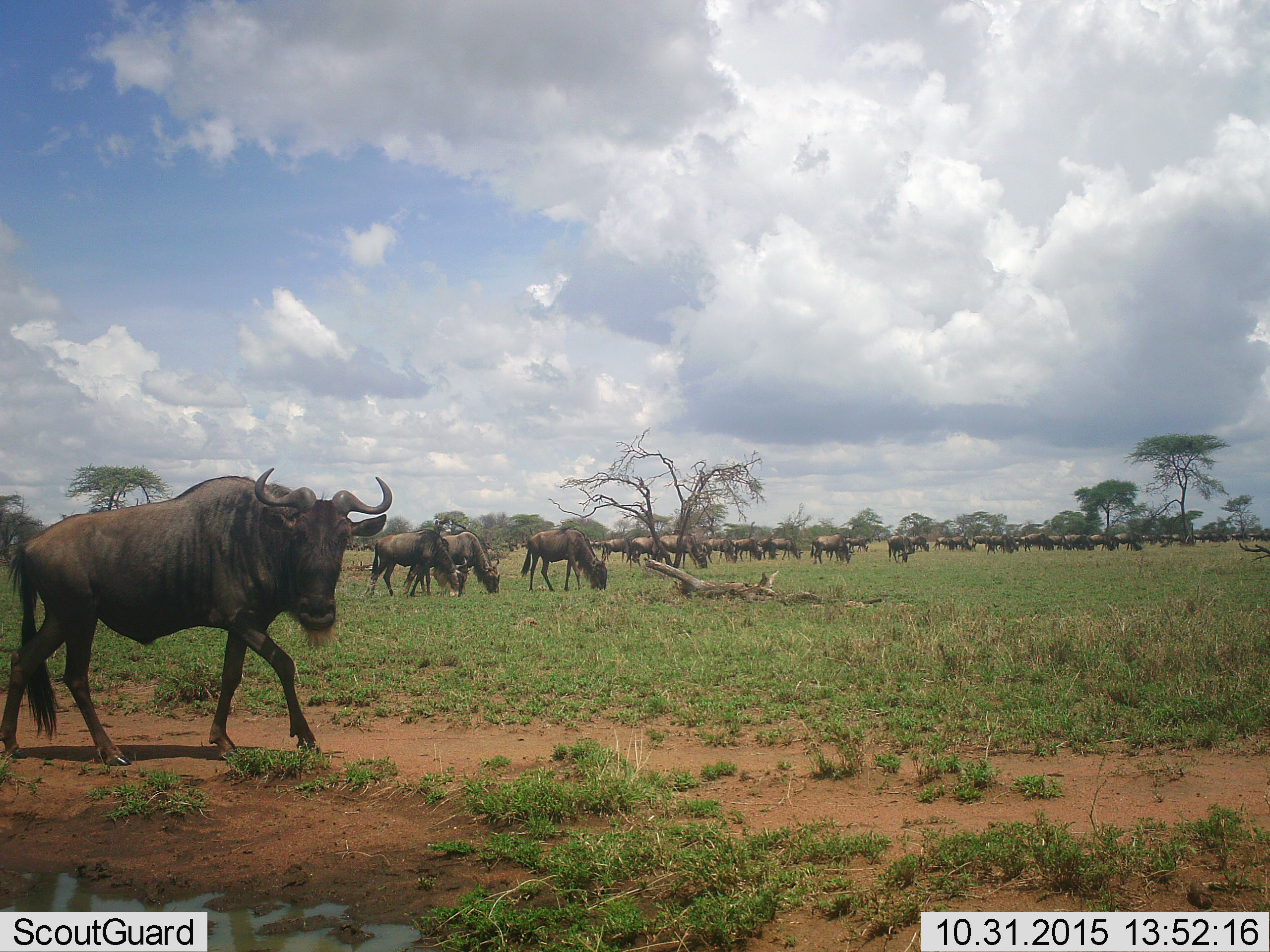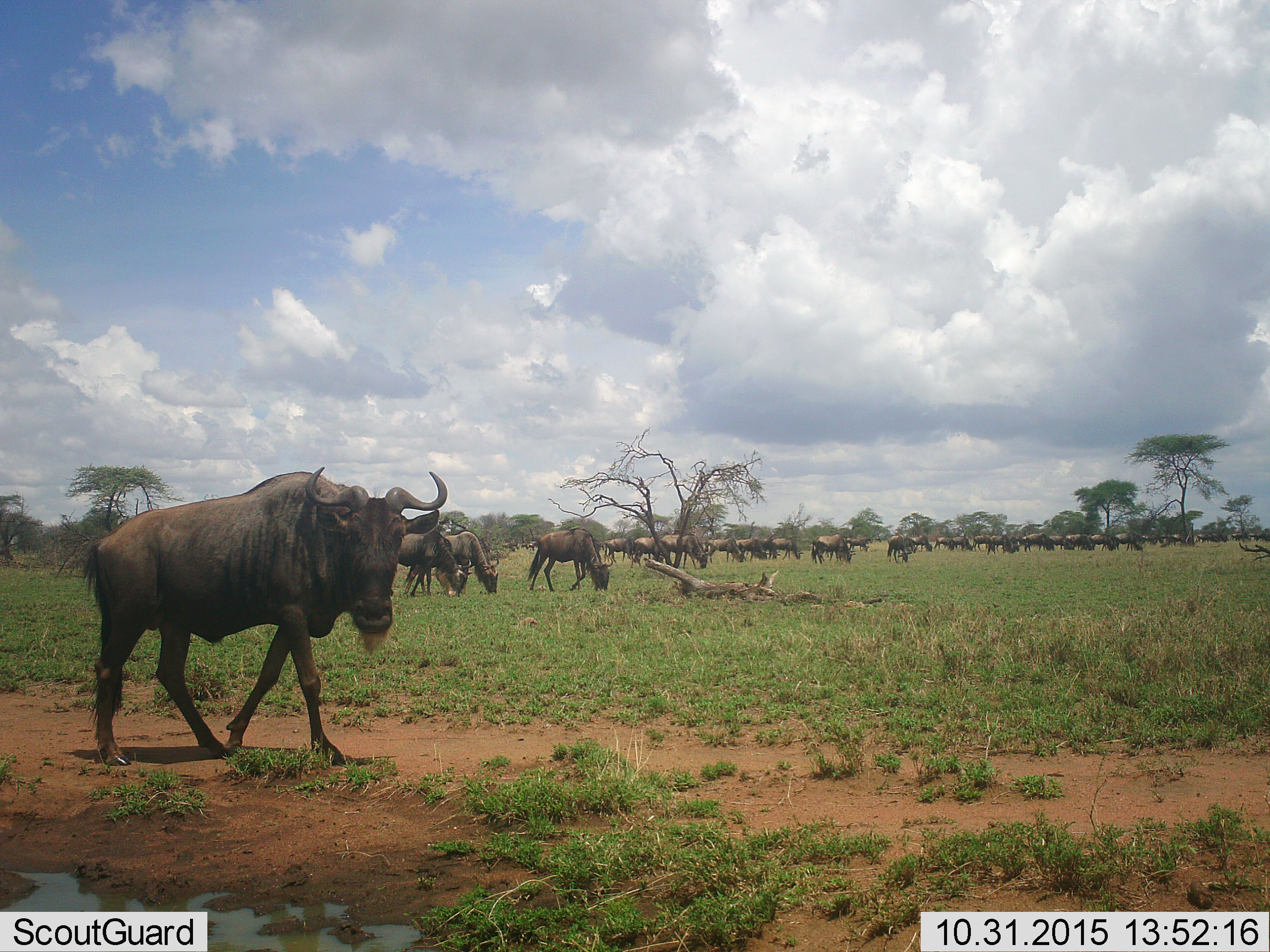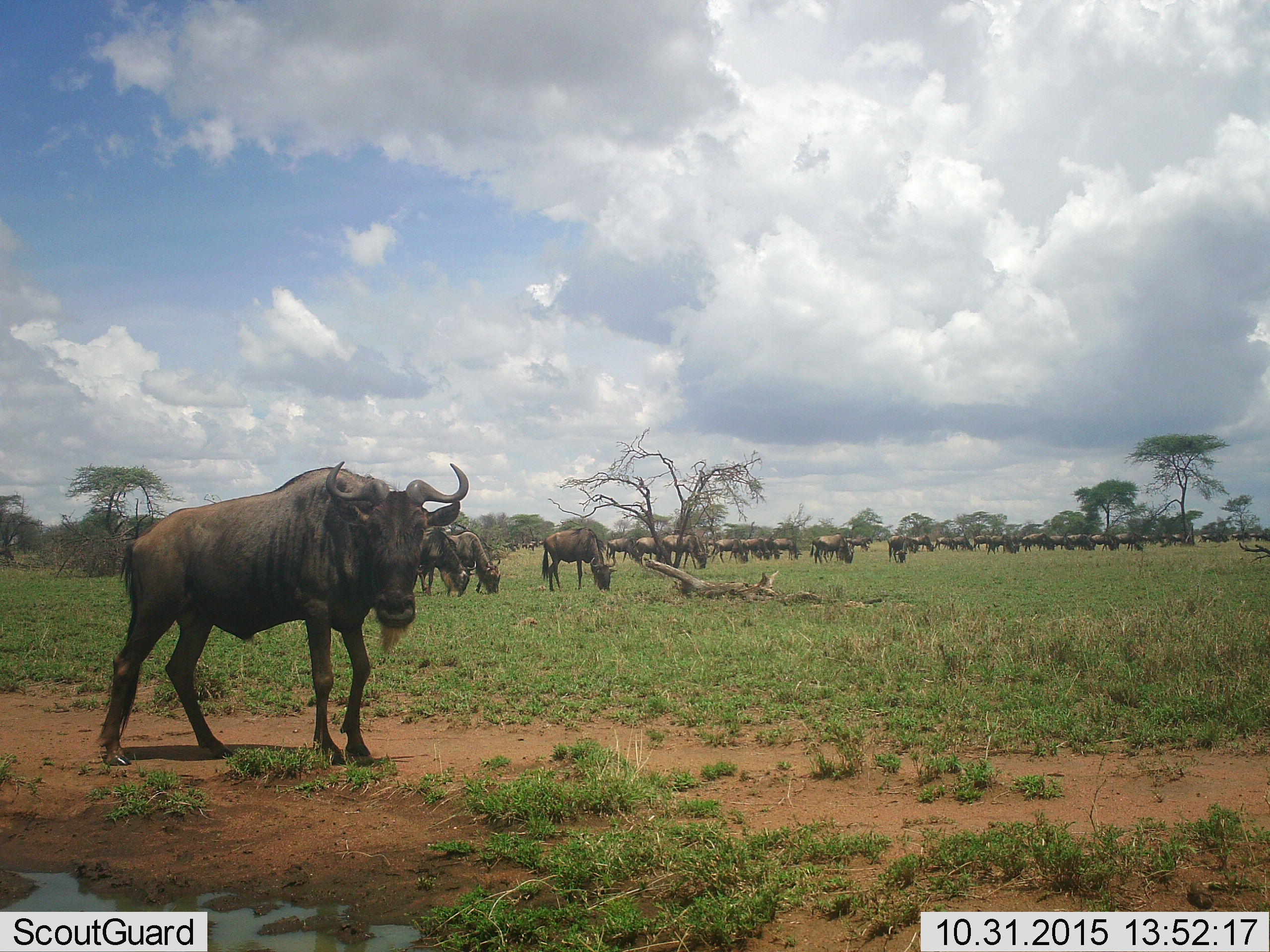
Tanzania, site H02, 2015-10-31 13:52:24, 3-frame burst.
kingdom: Animalia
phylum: Chordata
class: Mammalia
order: Artiodactyla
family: Bovidae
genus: Connochaetes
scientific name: Connochaetes taurinus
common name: blue wildebeest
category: wildebeest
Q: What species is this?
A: Wildebeest (blue wildebeest) (Connochaetes taurinus).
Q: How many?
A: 11-50.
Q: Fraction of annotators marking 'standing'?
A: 70%.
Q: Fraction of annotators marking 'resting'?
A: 0%.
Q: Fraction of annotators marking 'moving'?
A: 70%.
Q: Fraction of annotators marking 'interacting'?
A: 10%.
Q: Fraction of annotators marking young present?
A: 10%.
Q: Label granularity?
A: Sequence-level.